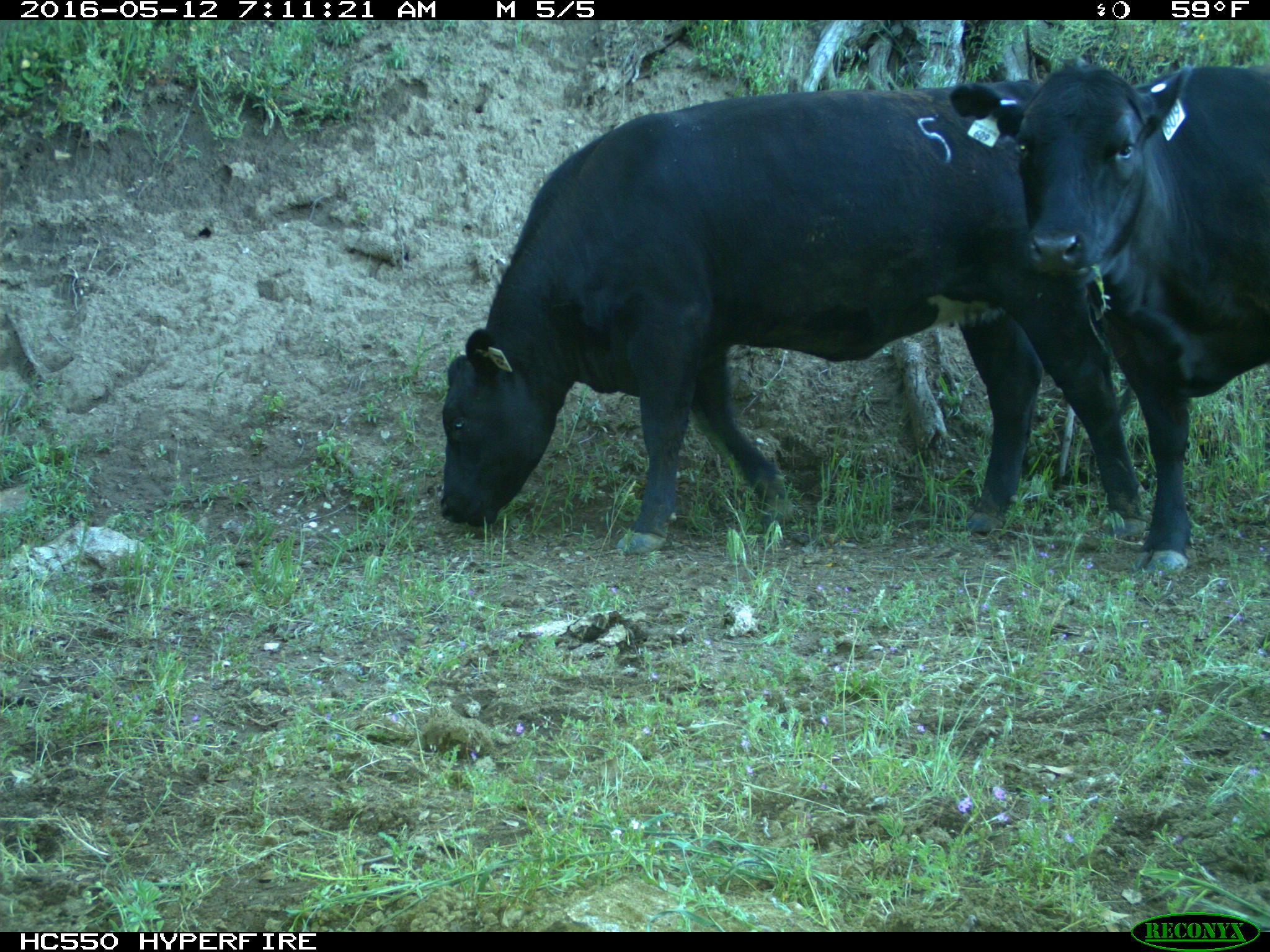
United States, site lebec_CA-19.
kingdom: Animalia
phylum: Chordata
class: Mammalia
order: Artiodactyla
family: Bovidae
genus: Bos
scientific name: Bos taurus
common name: domestic cow